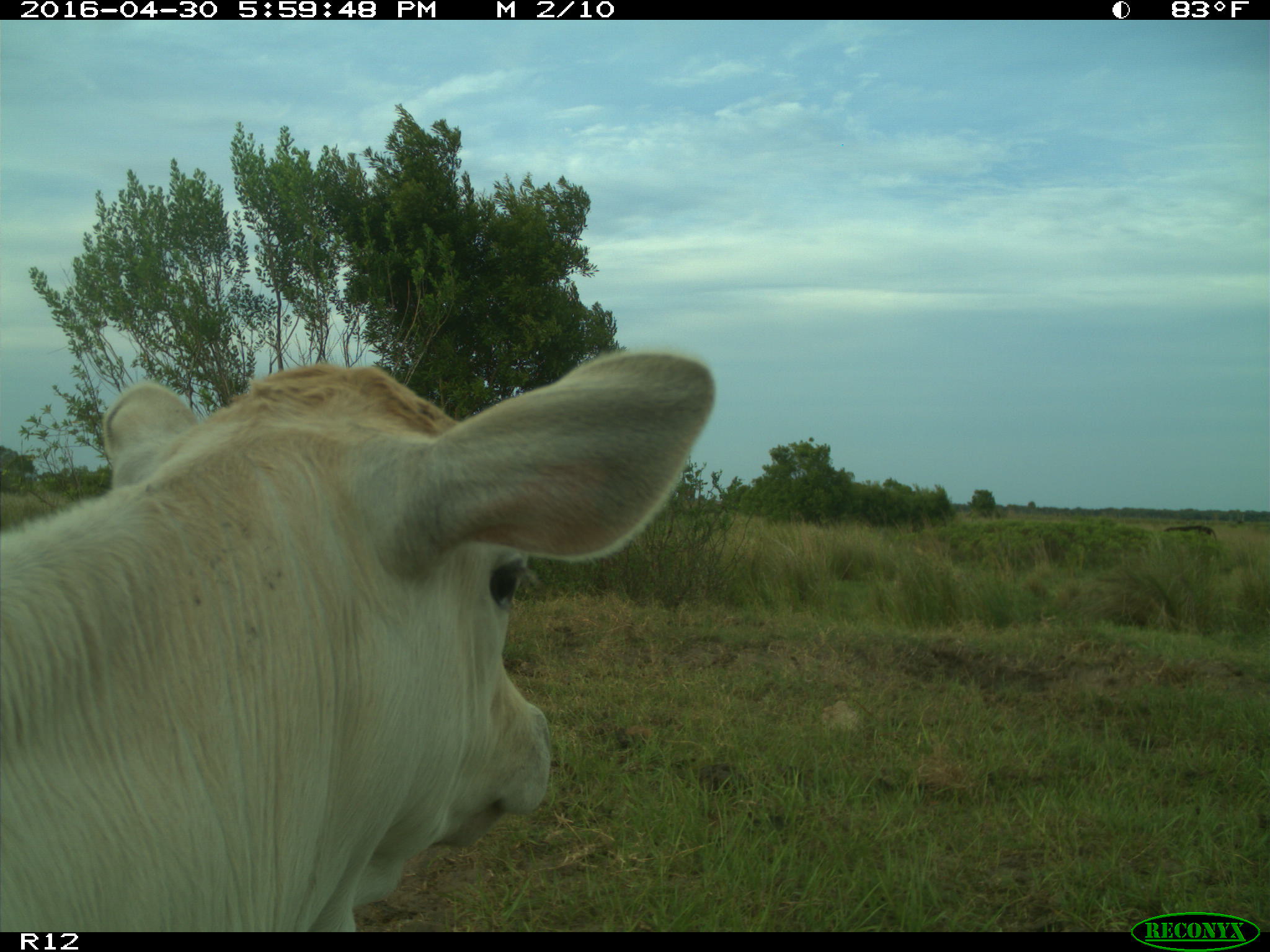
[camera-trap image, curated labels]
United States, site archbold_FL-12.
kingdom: Animalia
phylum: Chordata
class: Mammalia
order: Artiodactyla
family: Bovidae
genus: Bos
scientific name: Bos taurus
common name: domestic cow